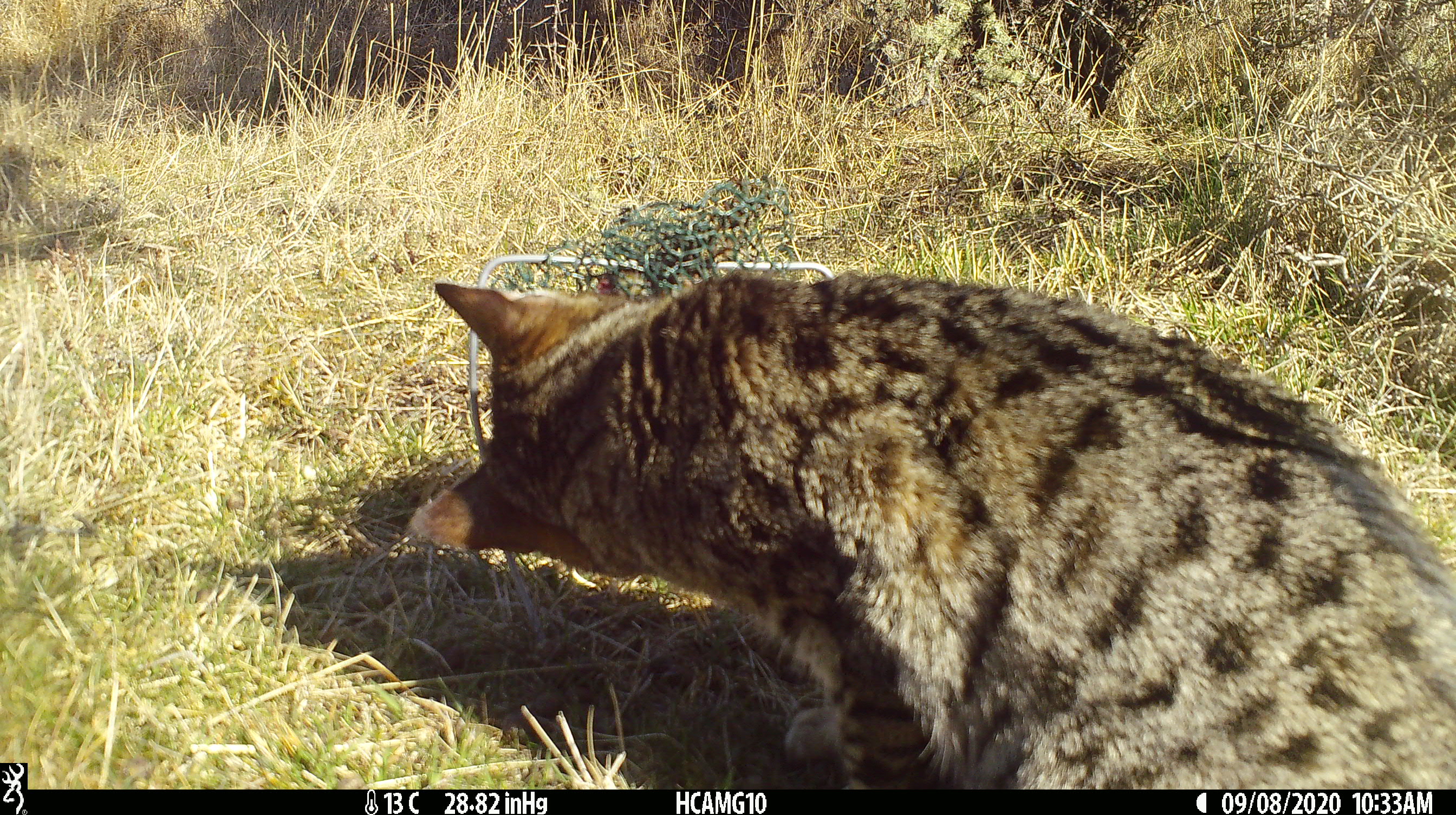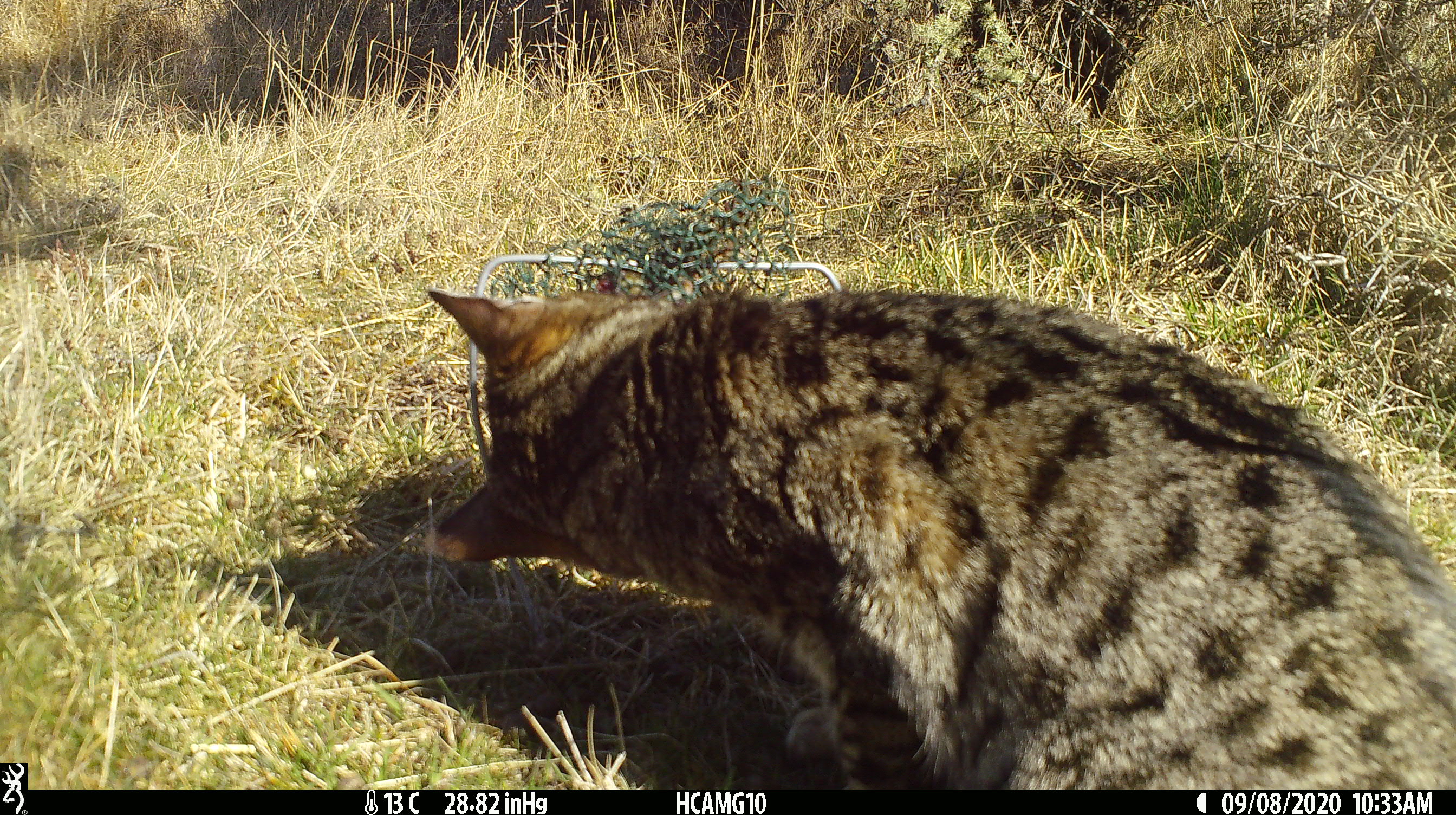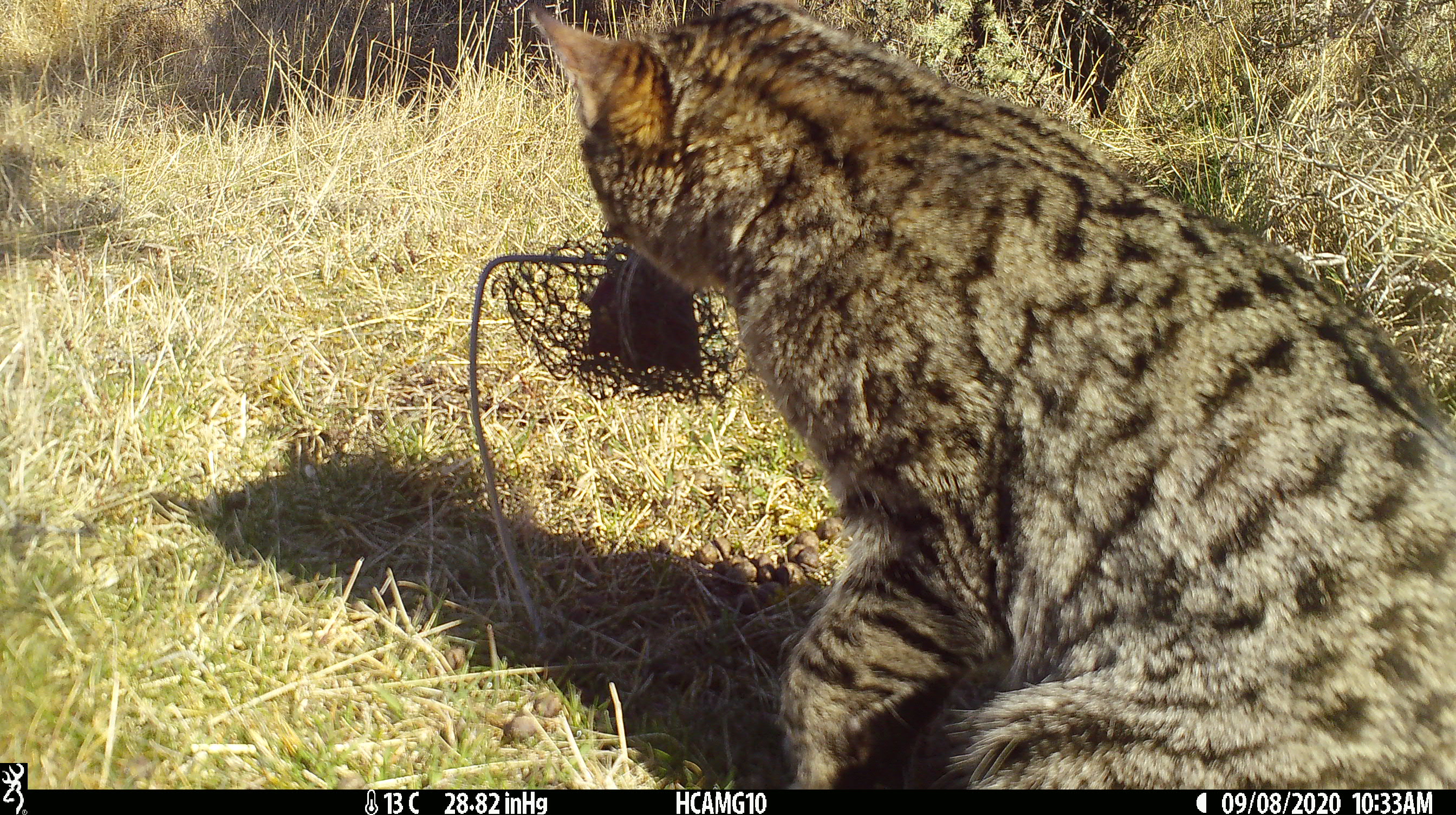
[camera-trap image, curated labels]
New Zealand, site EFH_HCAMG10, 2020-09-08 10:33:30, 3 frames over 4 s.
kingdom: Animalia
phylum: Chordata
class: Mammalia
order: Carnivora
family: Felidae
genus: Felis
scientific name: Felis catus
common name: domestic cat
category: cat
Cat (domestic cat) (Felis catus).